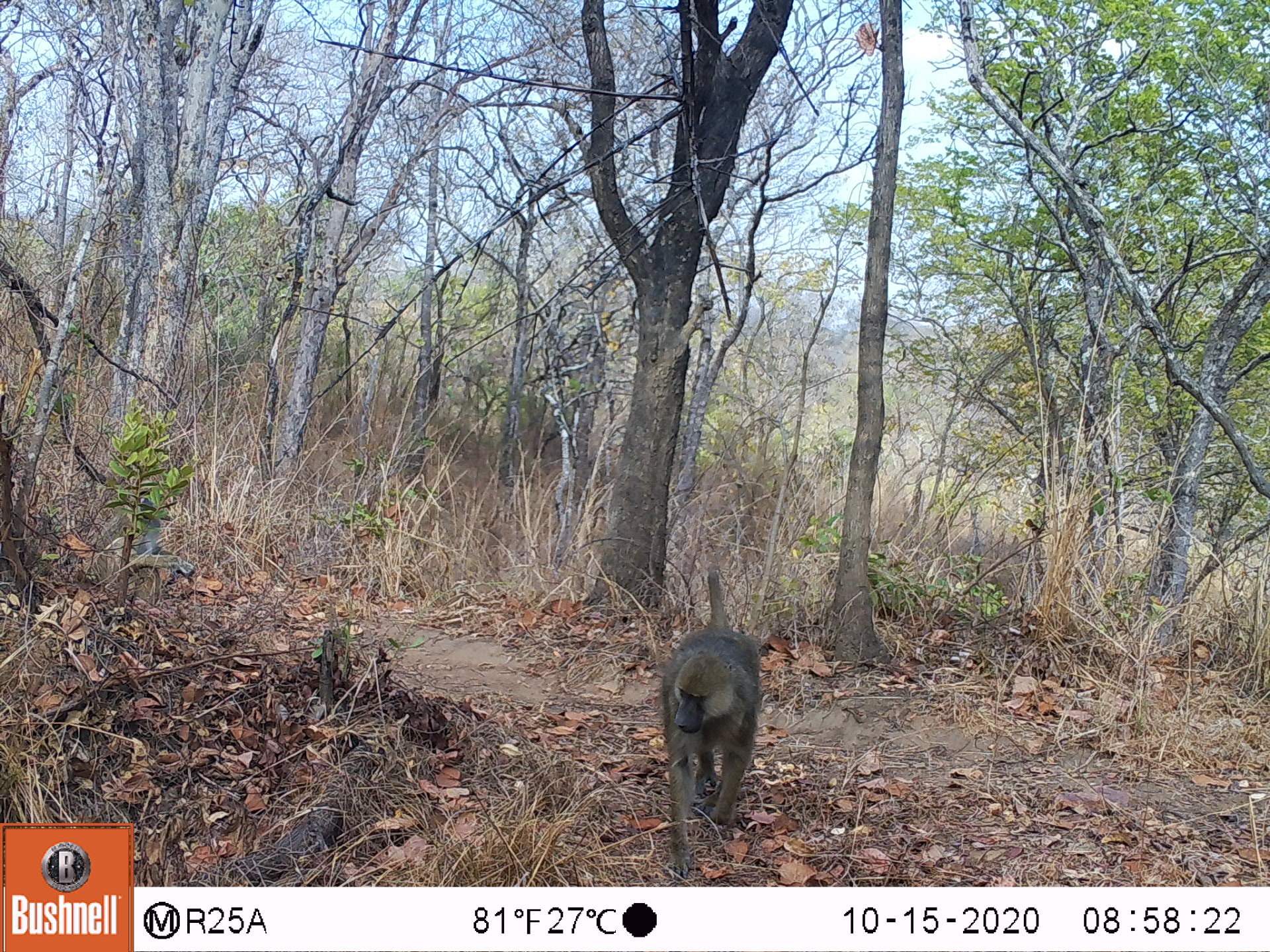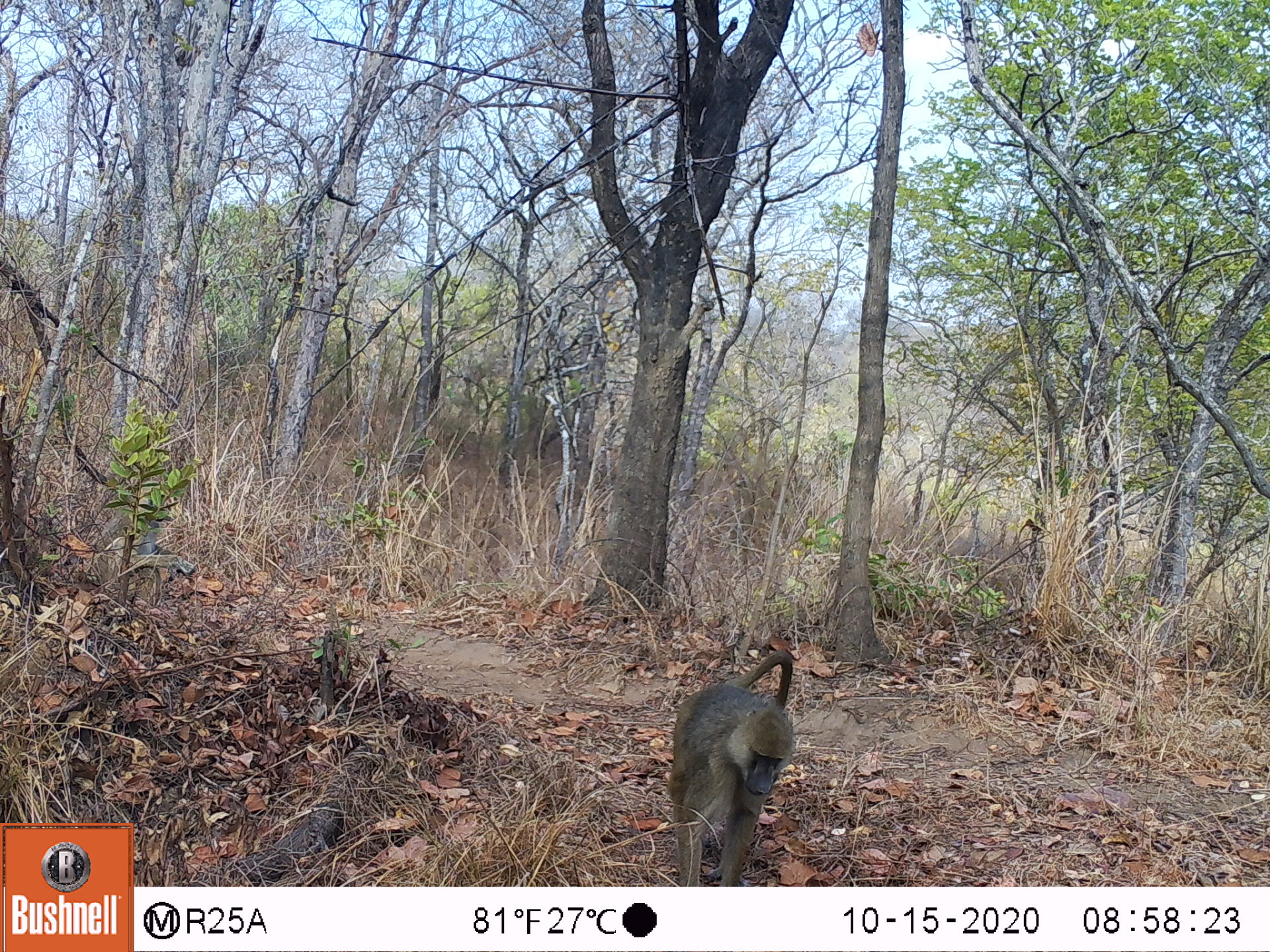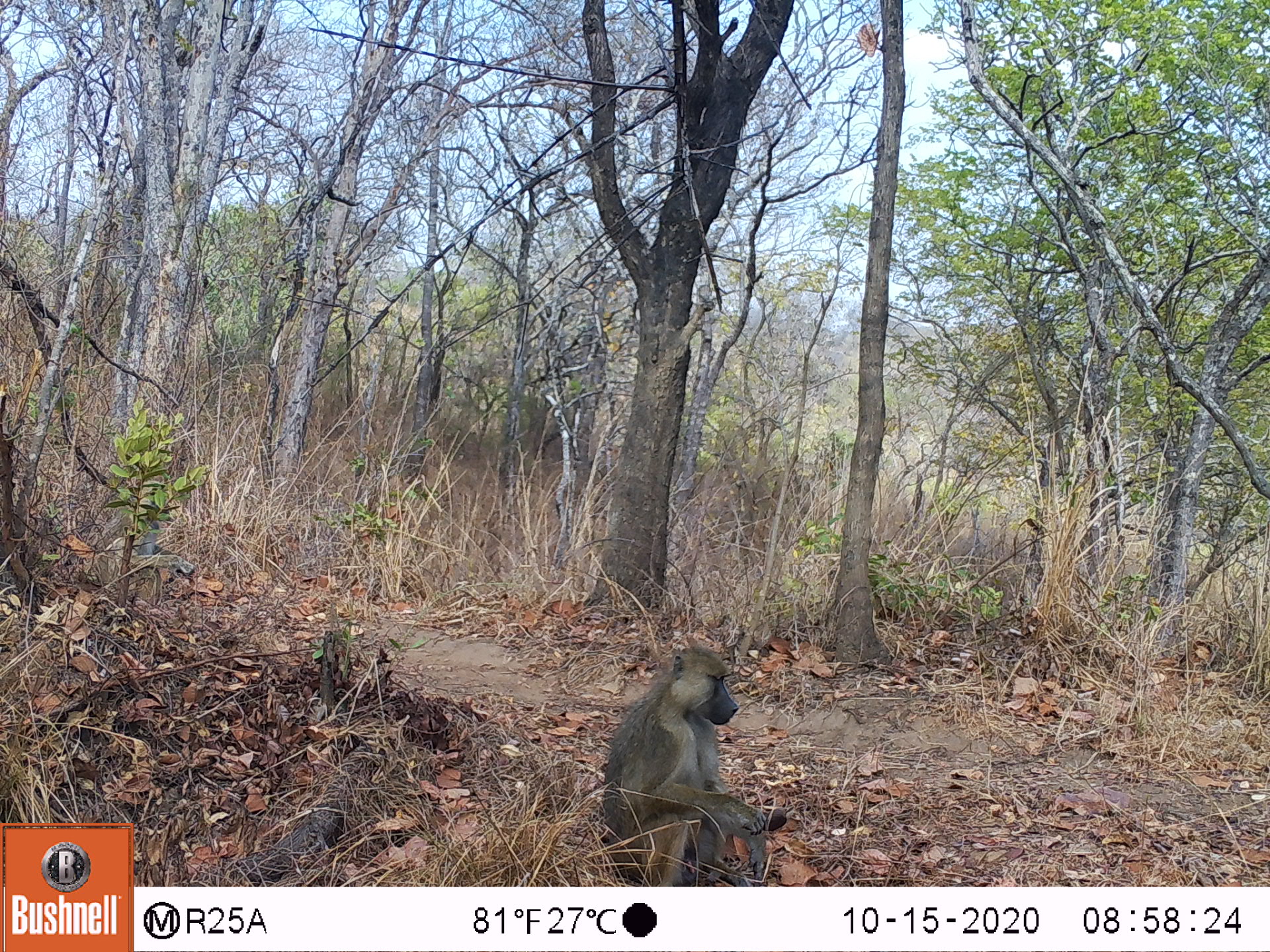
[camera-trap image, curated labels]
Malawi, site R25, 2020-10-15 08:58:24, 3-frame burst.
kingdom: Animalia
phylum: Chordata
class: Mammalia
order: Primates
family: Cercopithecidae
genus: Papio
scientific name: Papio cynocephalus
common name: yellow baboon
Yellow baboon (Papio cynocephalus), count 2.